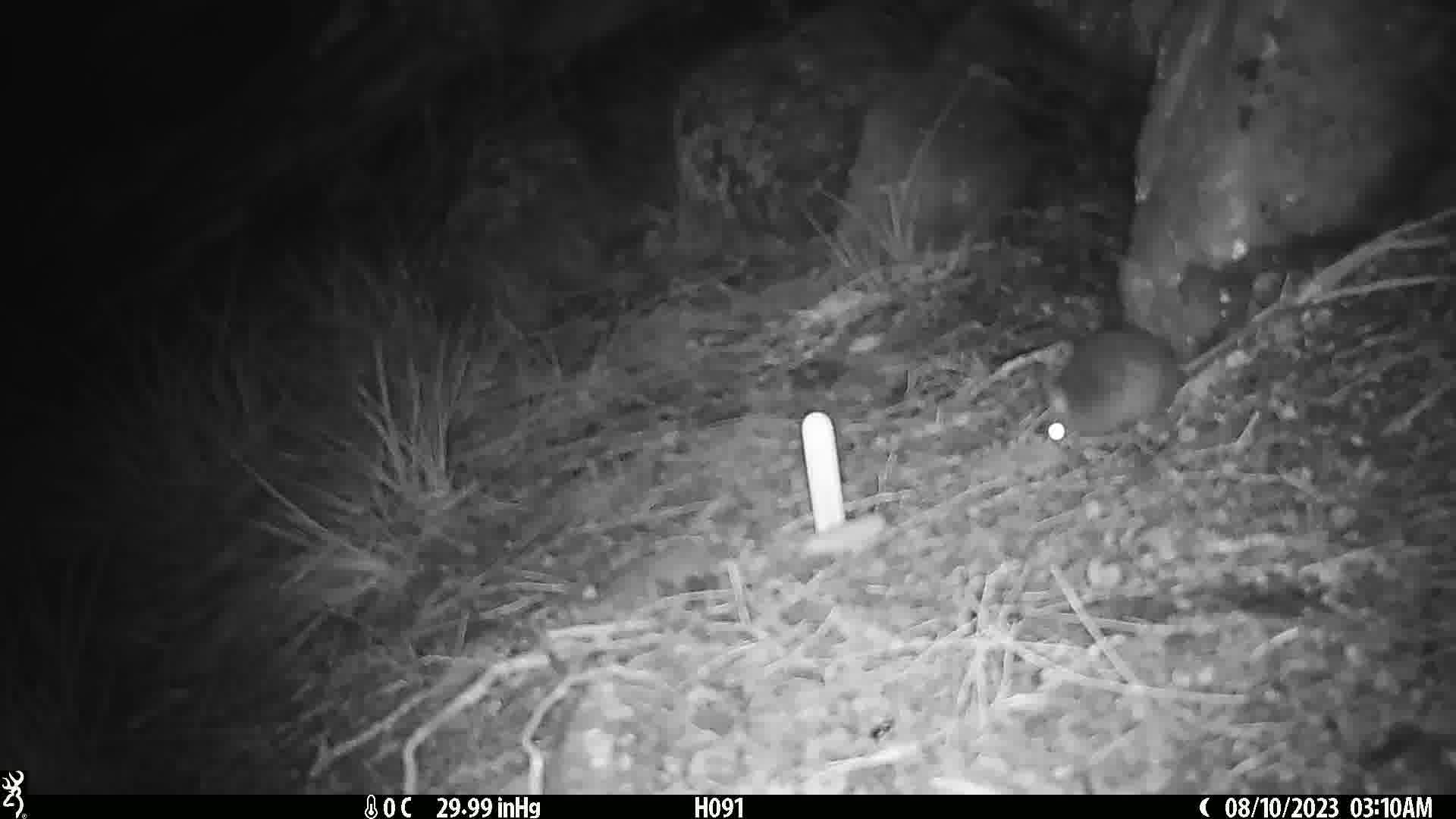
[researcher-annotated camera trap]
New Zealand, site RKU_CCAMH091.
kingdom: Animalia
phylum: Chordata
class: Mammalia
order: Rodentia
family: Muridae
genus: Rattus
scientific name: Rattus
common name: rat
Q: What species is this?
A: Rat (Rattus).